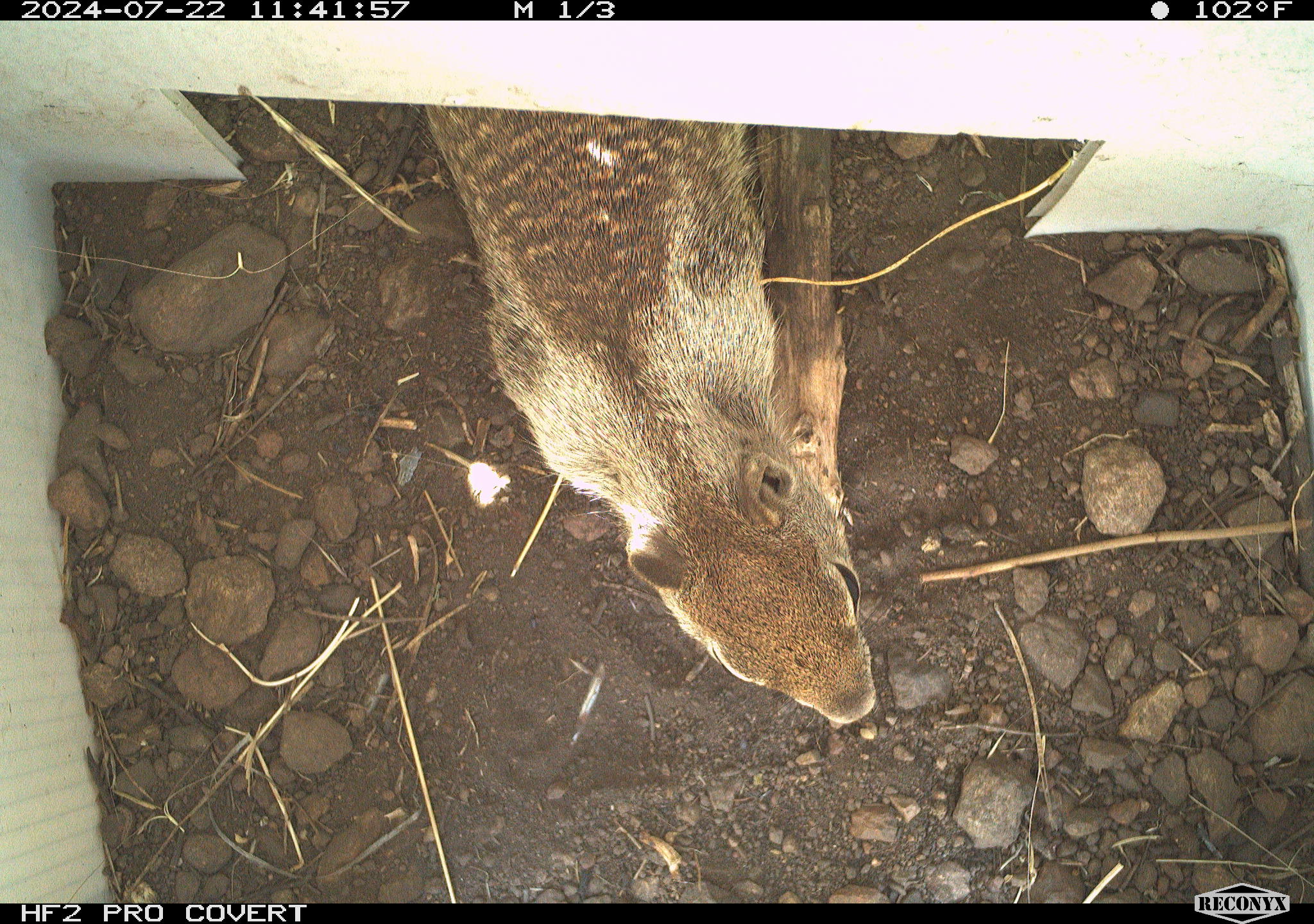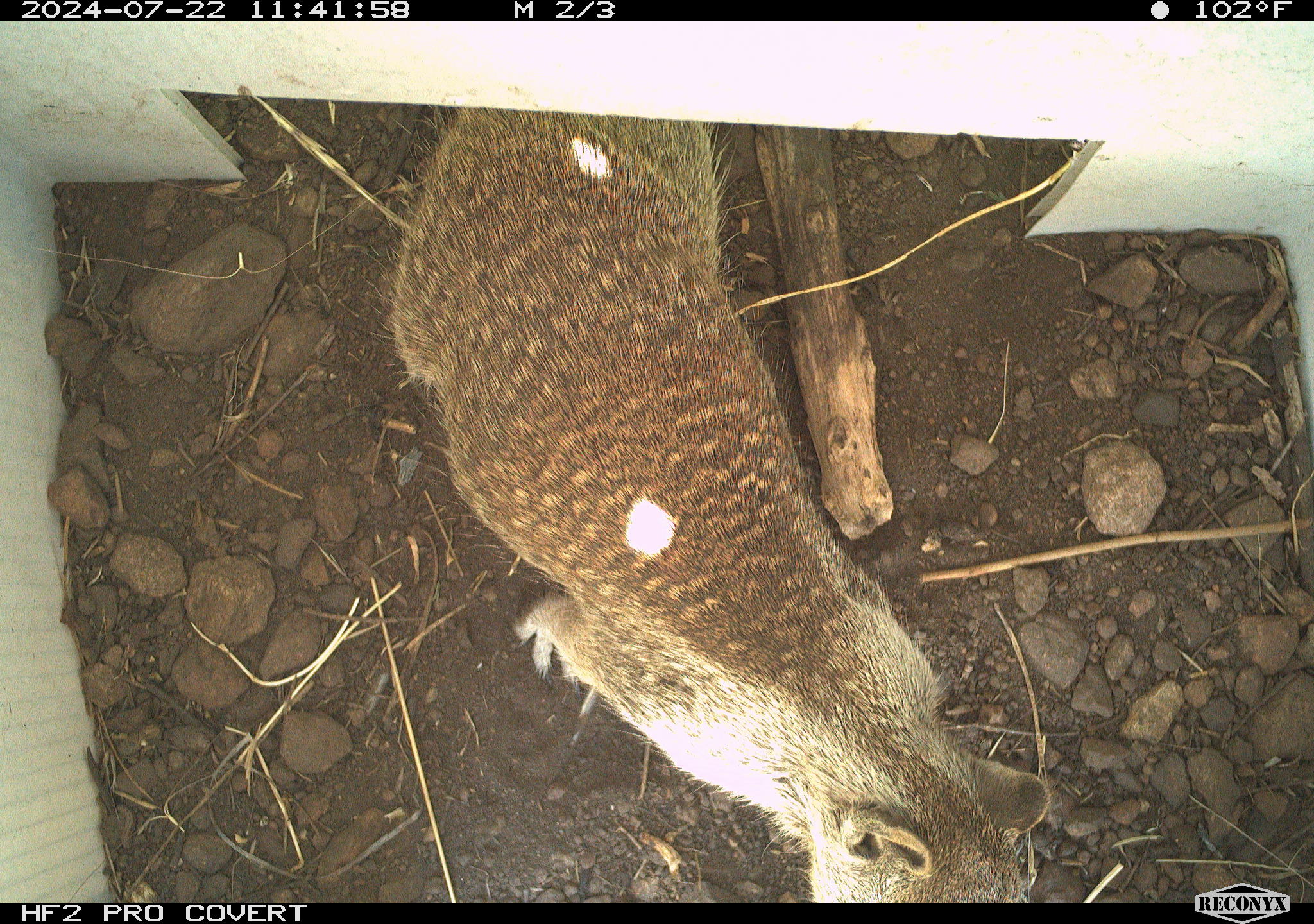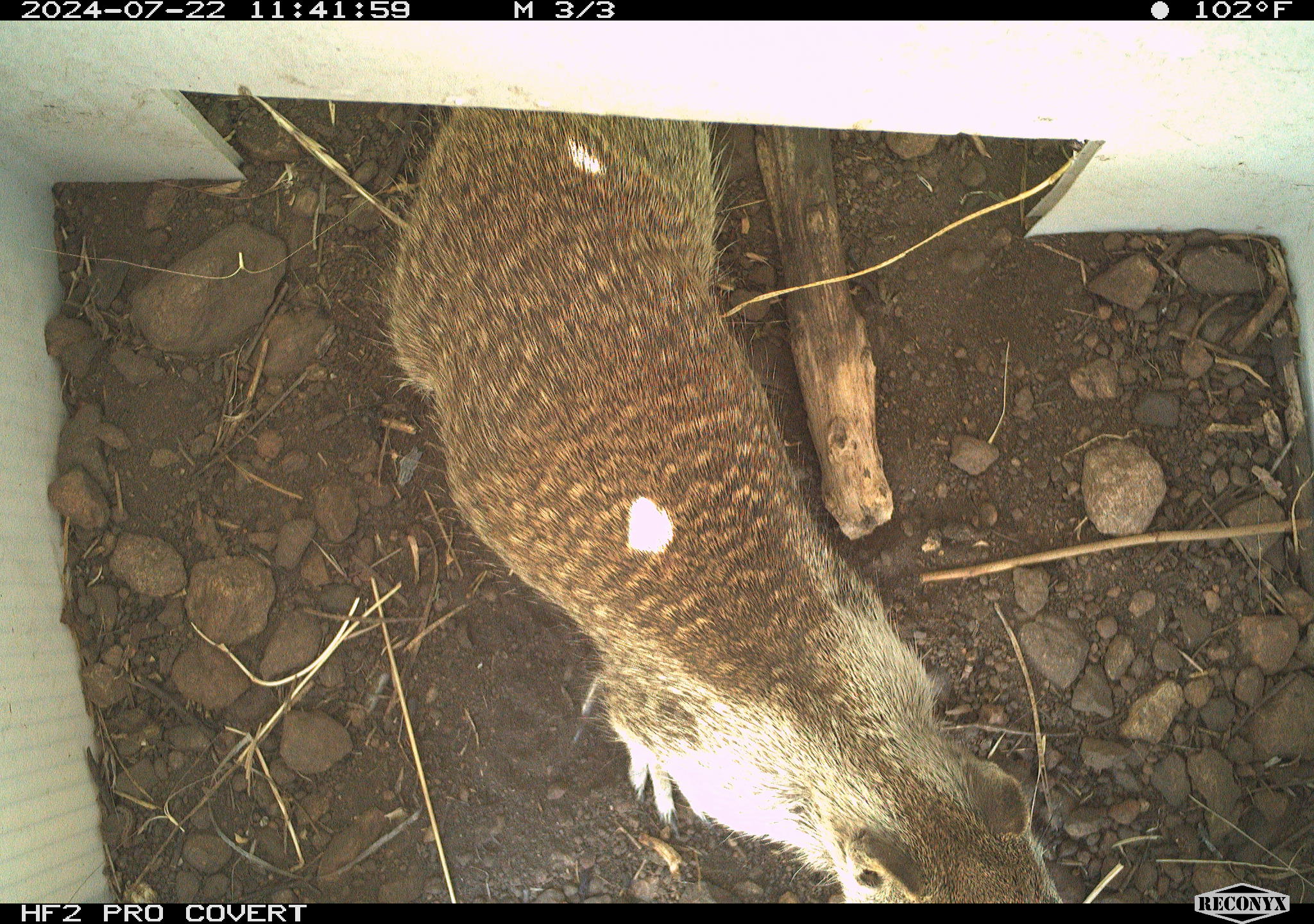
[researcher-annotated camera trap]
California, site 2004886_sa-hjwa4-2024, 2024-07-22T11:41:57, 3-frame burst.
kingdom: Animalia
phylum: Chordata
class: Mammalia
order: Rodentia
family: Sciuridae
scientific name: Sciuridae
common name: squirrels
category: sciuridae family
Sciuridae family (squirrels) (Sciuridae).